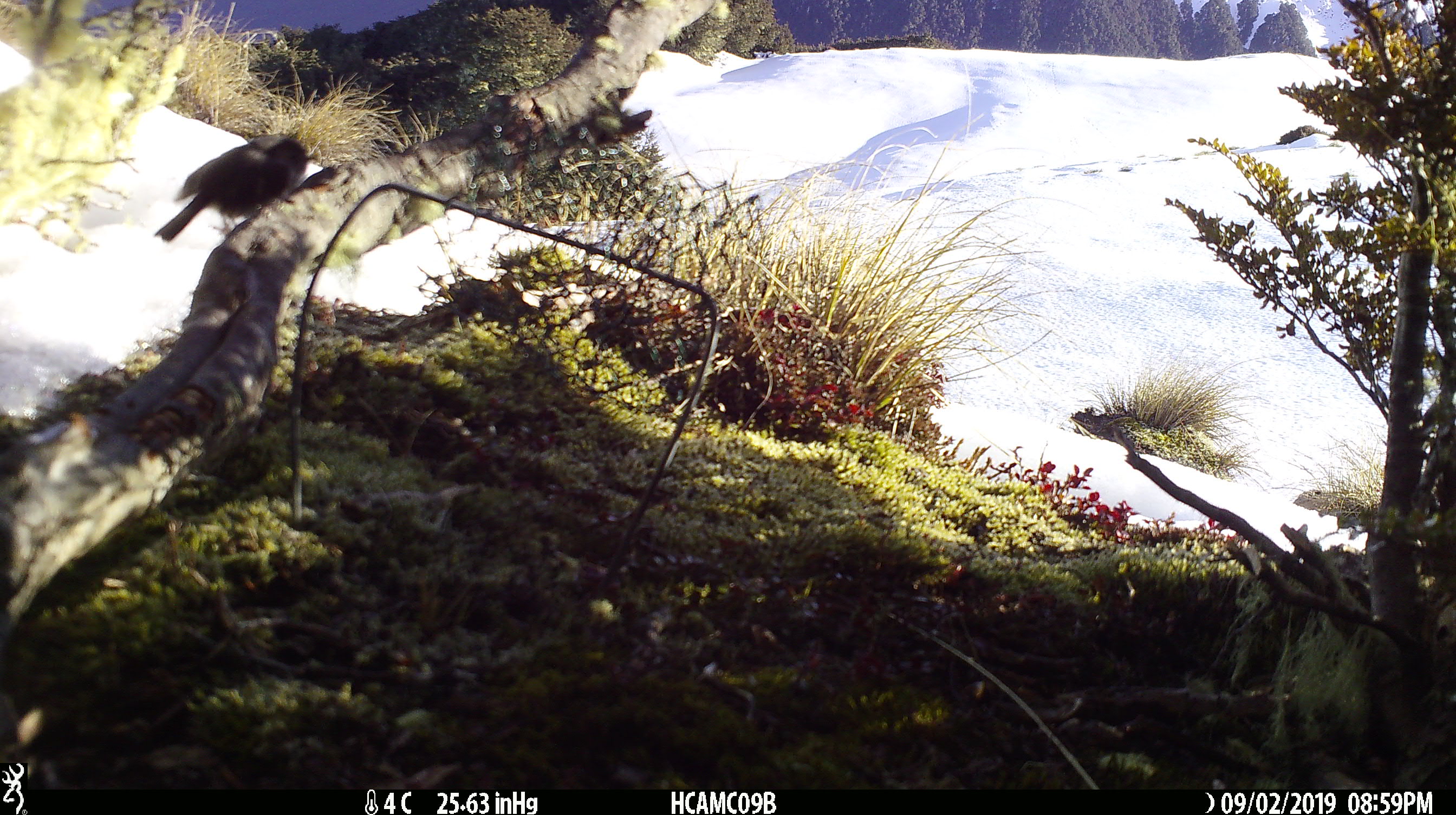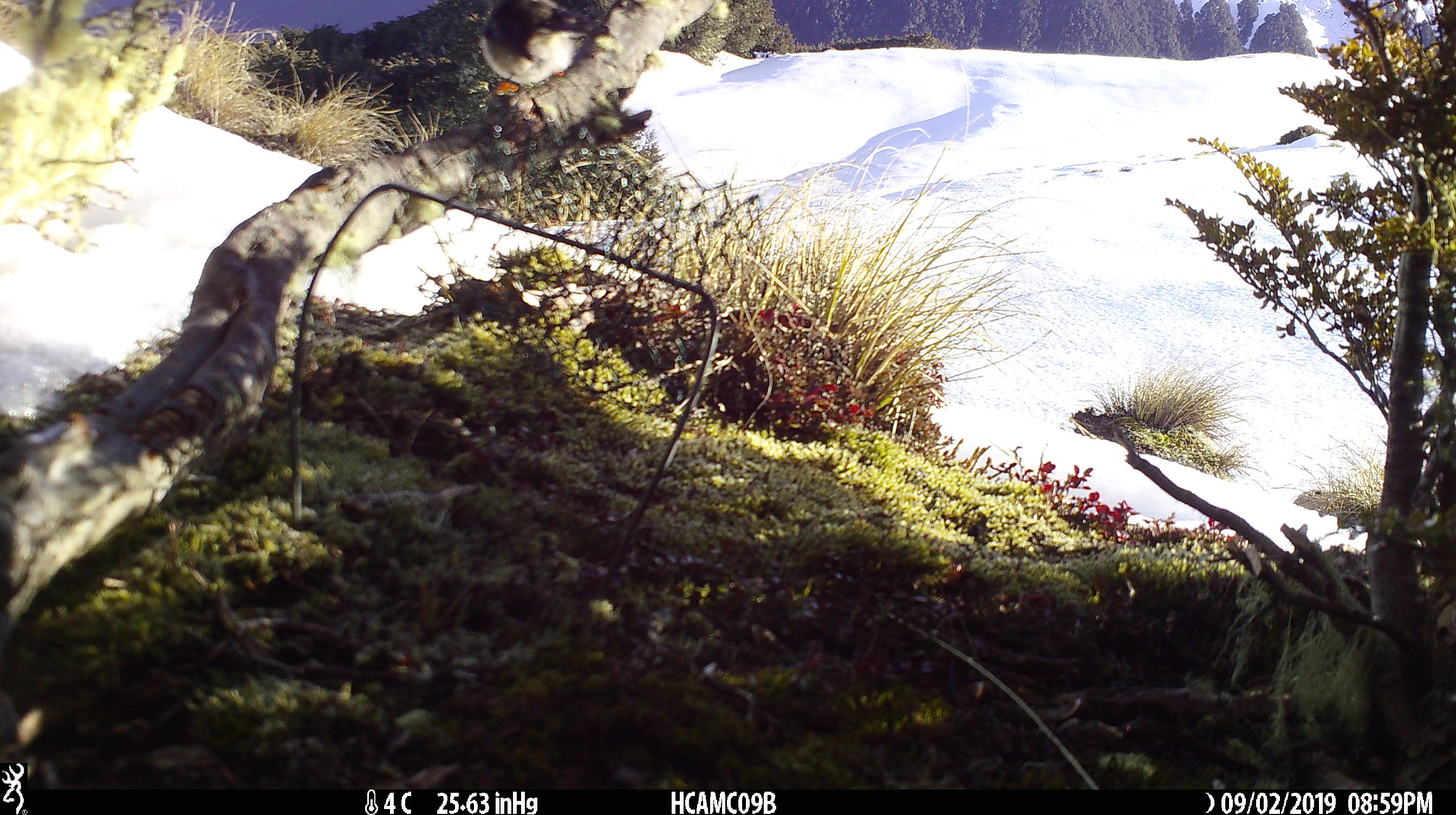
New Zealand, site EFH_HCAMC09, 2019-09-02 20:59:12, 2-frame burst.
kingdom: Animalia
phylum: Chordata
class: Aves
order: Passeriformes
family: Petroicidae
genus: Petroica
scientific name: Petroica macrocephala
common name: tomtit